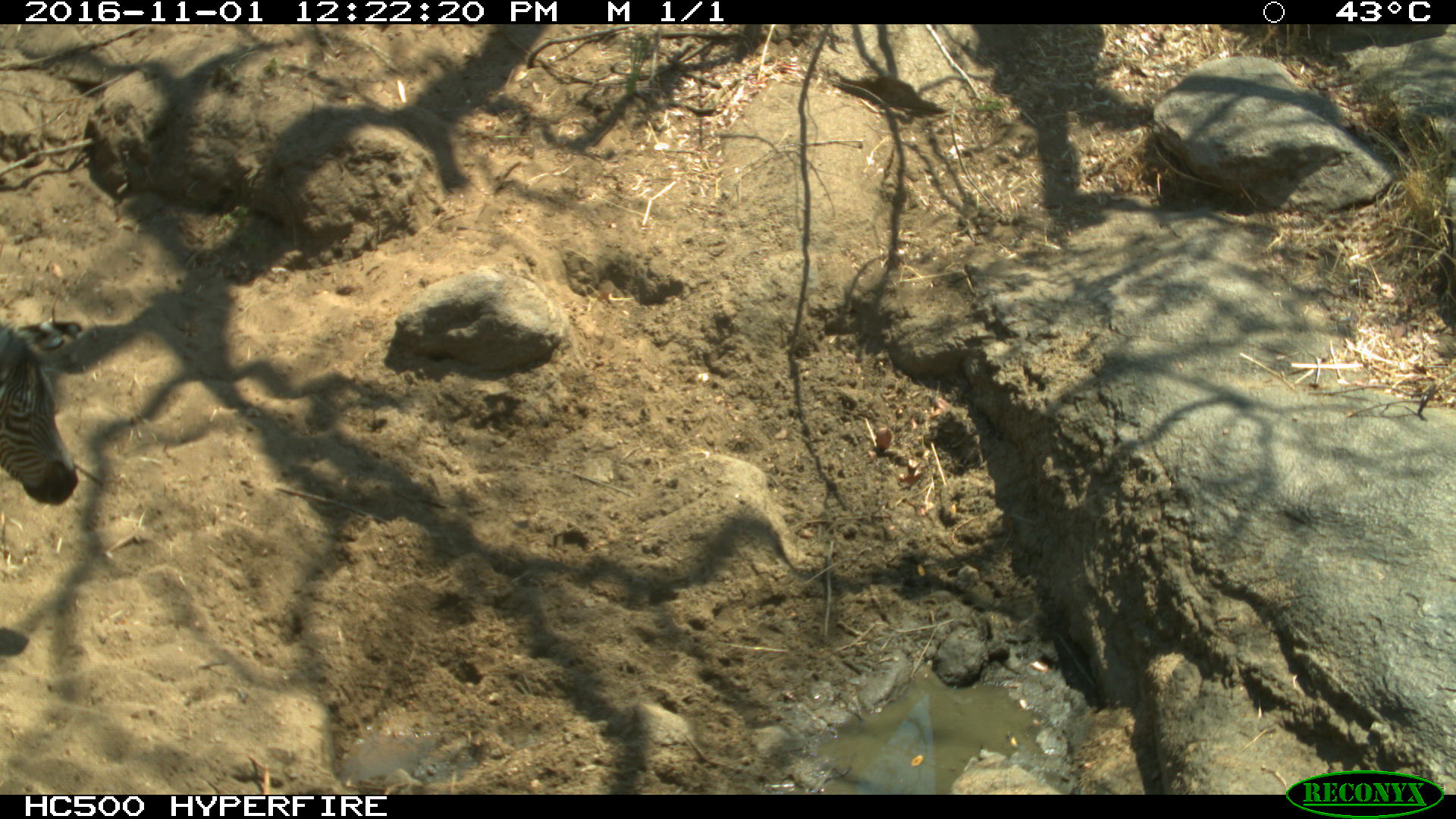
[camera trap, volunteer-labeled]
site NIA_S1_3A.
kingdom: Animalia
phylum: Chordata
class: Mammalia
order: Perissodactyla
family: Equidae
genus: Equus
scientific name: Equus quagga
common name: plains zebra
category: zebraplains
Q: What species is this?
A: Zebraplains (plains zebra) (Equus quagga).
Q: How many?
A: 1.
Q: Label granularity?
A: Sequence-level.